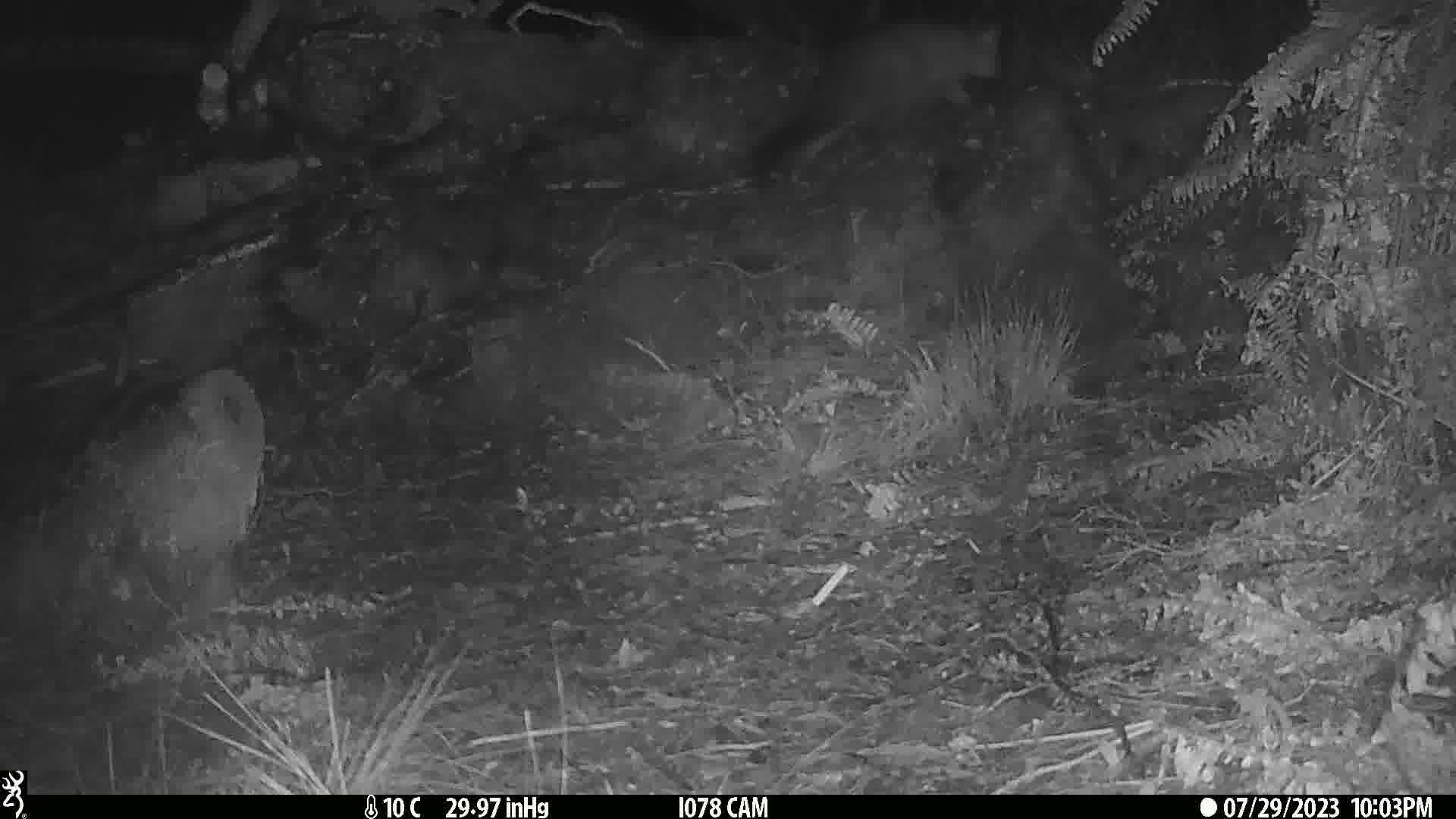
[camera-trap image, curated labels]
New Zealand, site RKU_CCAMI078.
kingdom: Animalia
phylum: Chordata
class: Mammalia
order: Diprotodontia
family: Phalangeridae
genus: Trichosurus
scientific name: Trichosurus vulpecula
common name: common brushtail possum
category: possum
Possum (common brushtail possum) (Trichosurus vulpecula).